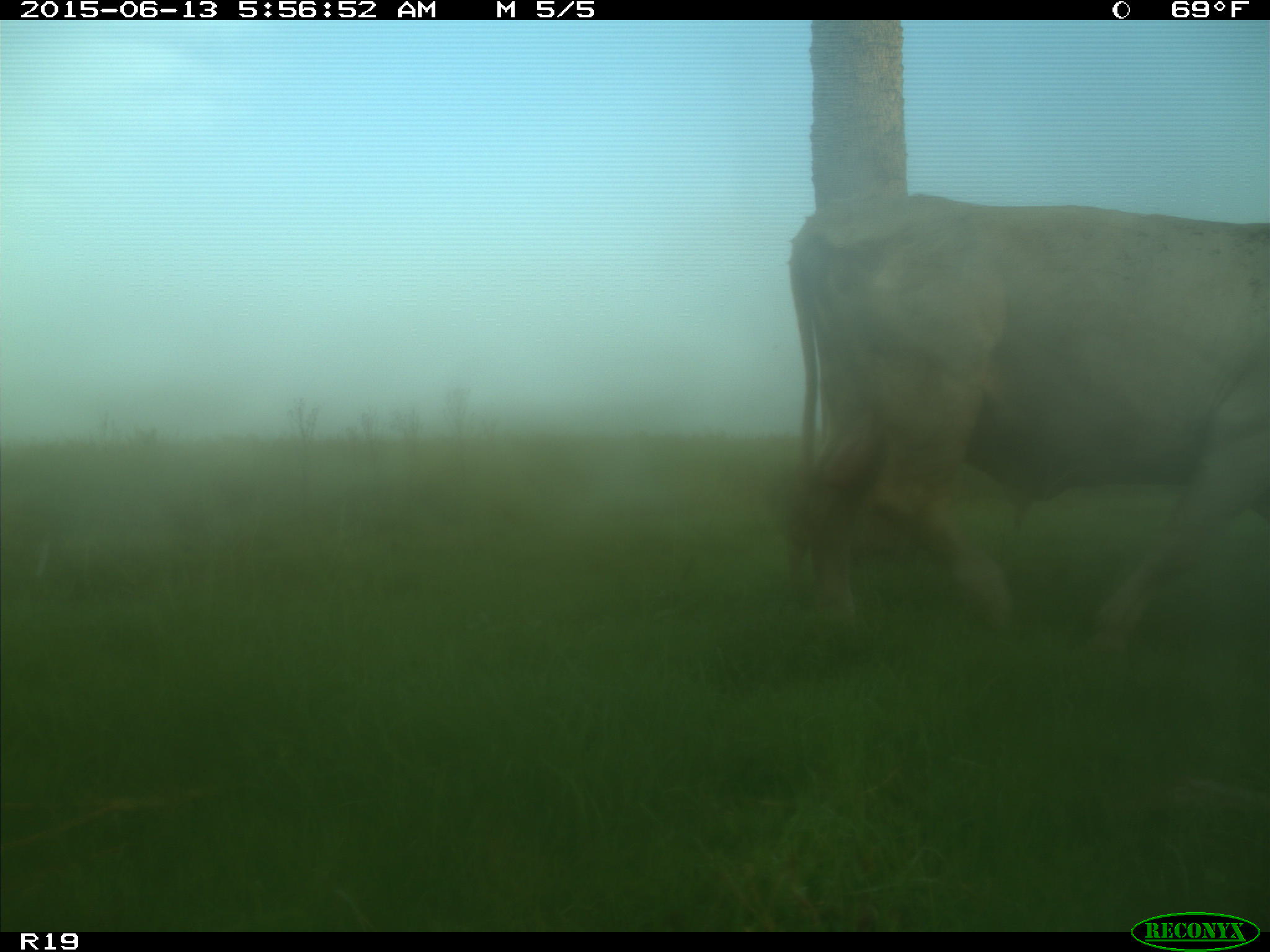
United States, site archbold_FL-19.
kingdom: Animalia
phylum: Chordata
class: Mammalia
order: Artiodactyla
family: Bovidae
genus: Bos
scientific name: Bos taurus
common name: domestic cow